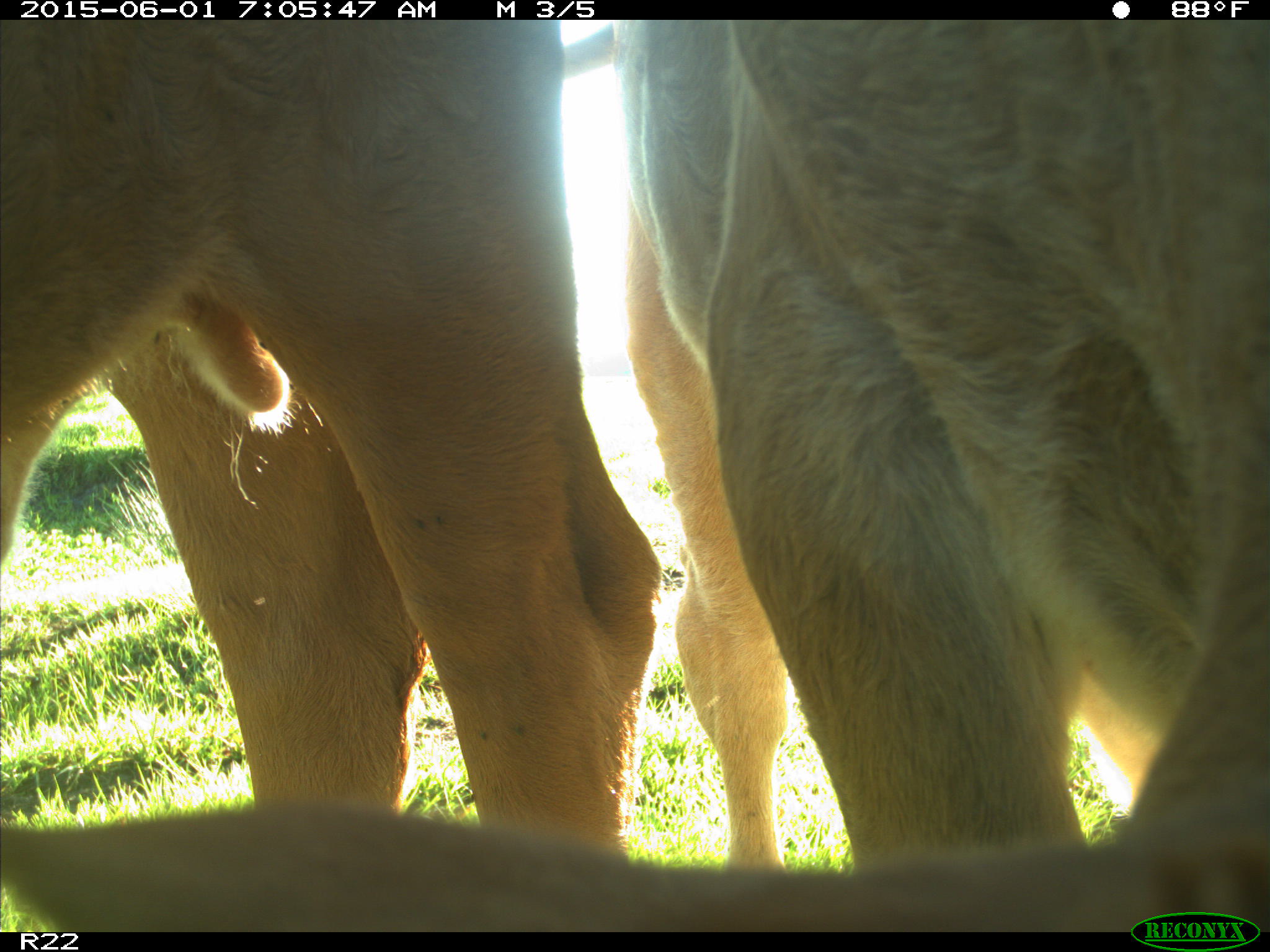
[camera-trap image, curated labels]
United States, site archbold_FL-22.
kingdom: Animalia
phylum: Chordata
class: Mammalia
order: Artiodactyla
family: Bovidae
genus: Bos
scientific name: Bos taurus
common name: domestic cow